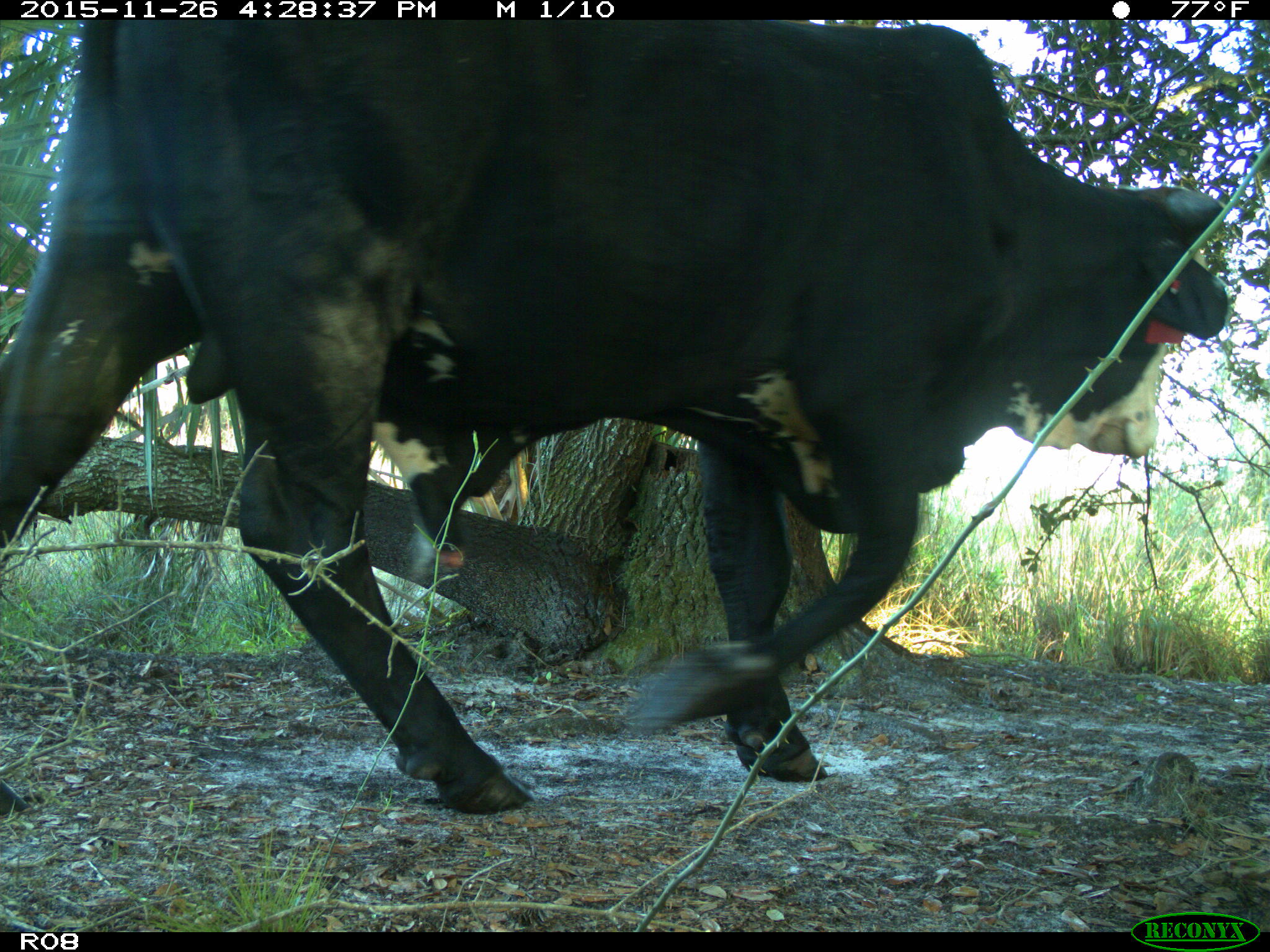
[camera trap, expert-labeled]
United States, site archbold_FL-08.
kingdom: Animalia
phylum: Chordata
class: Mammalia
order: Artiodactyla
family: Bovidae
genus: Bos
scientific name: Bos taurus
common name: domestic cow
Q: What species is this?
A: Bos taurus (domestic cow).